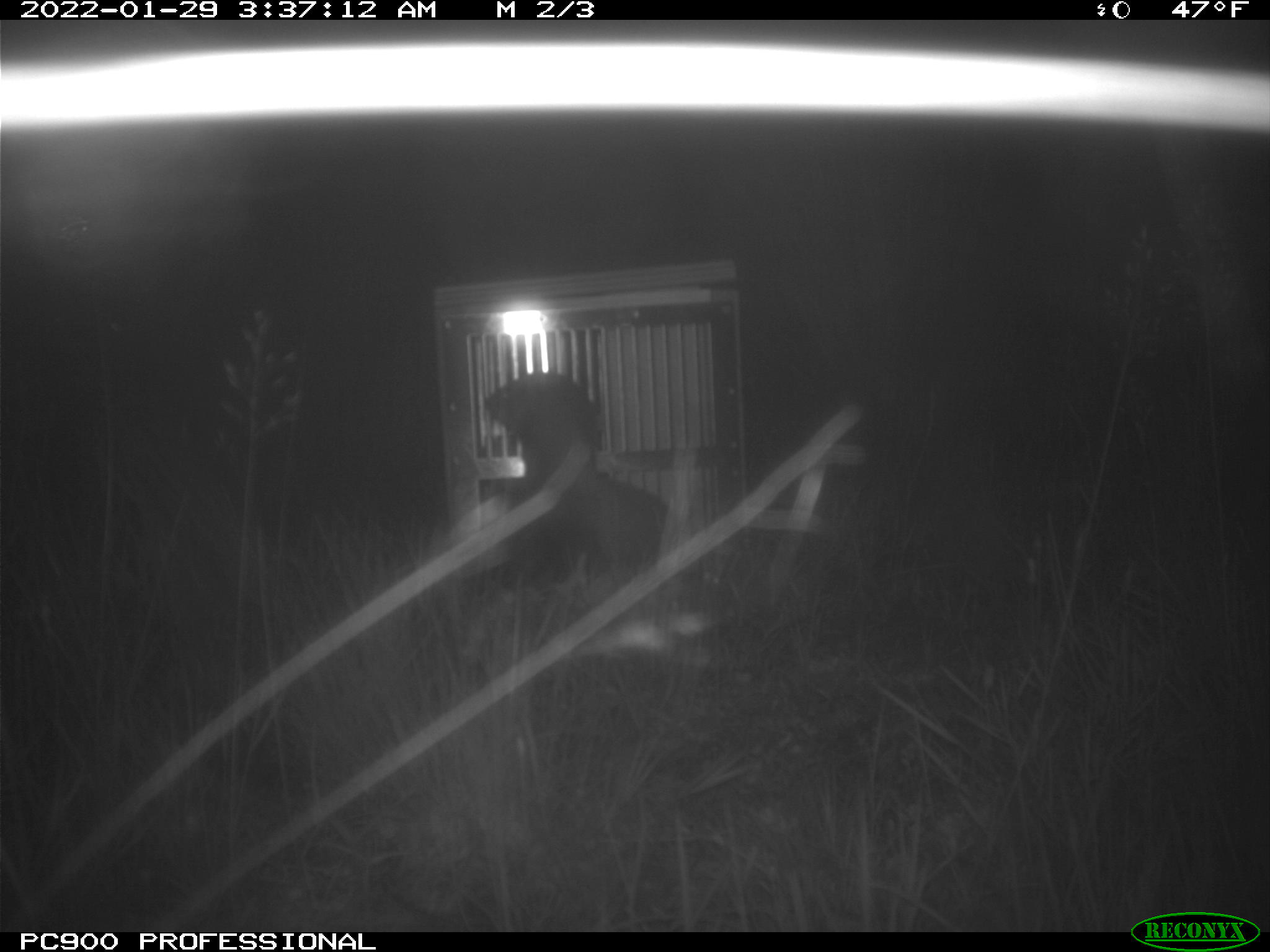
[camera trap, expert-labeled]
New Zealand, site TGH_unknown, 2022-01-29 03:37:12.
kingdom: Animalia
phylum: Chordata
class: Mammalia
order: Carnivora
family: Mustelidae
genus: Mustela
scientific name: Mustela furo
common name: ferret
Ferret (Mustela furo).